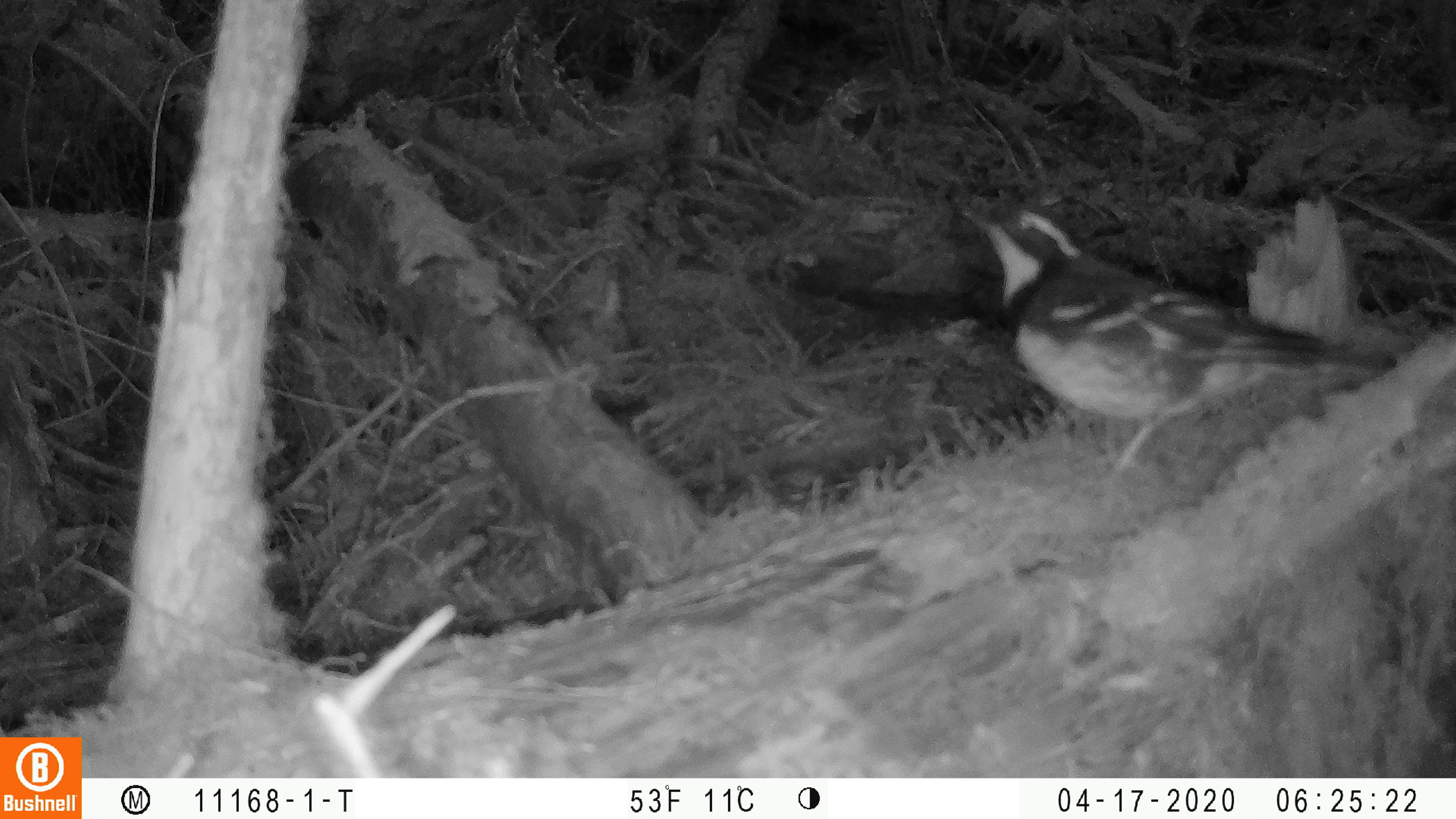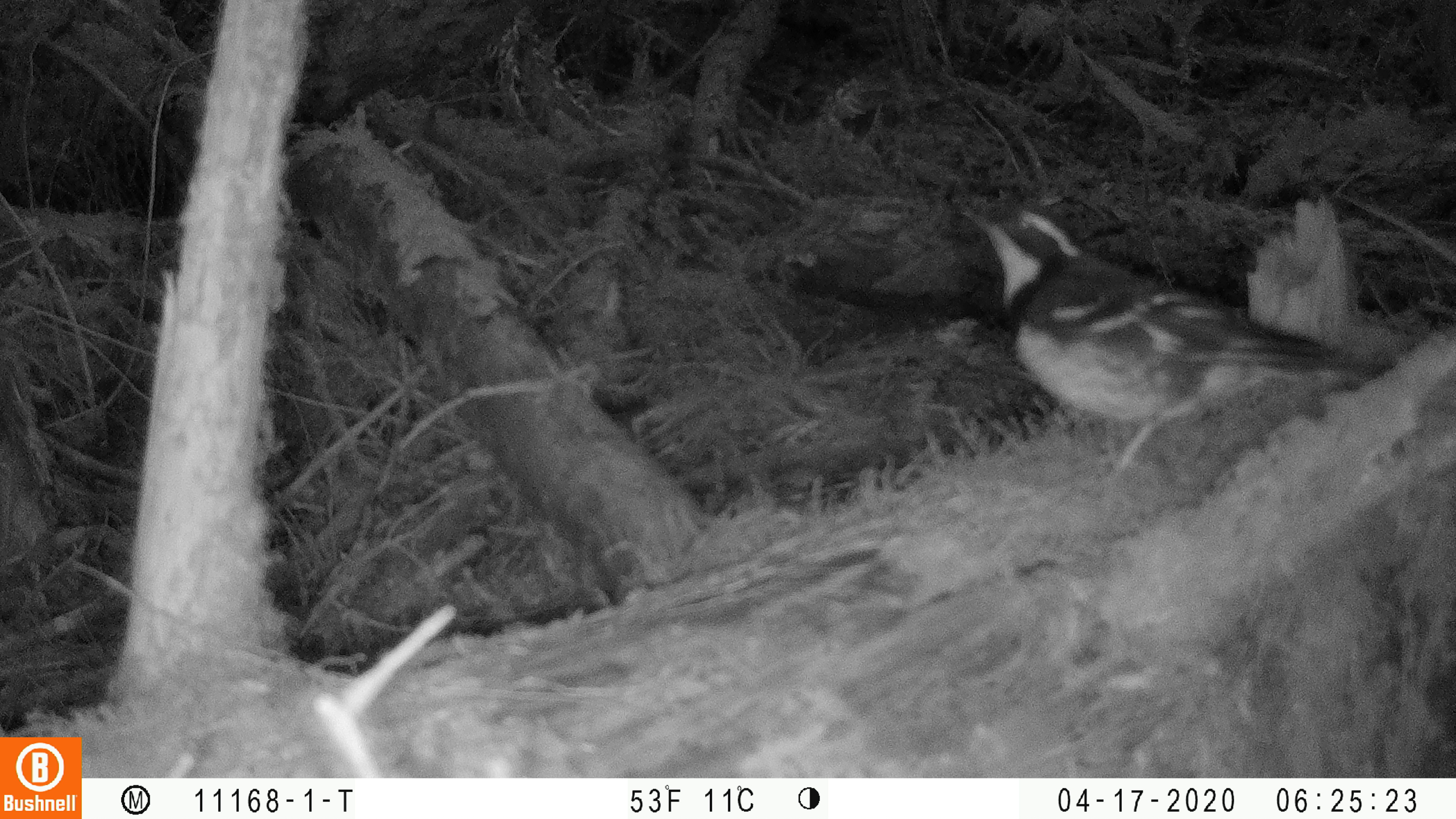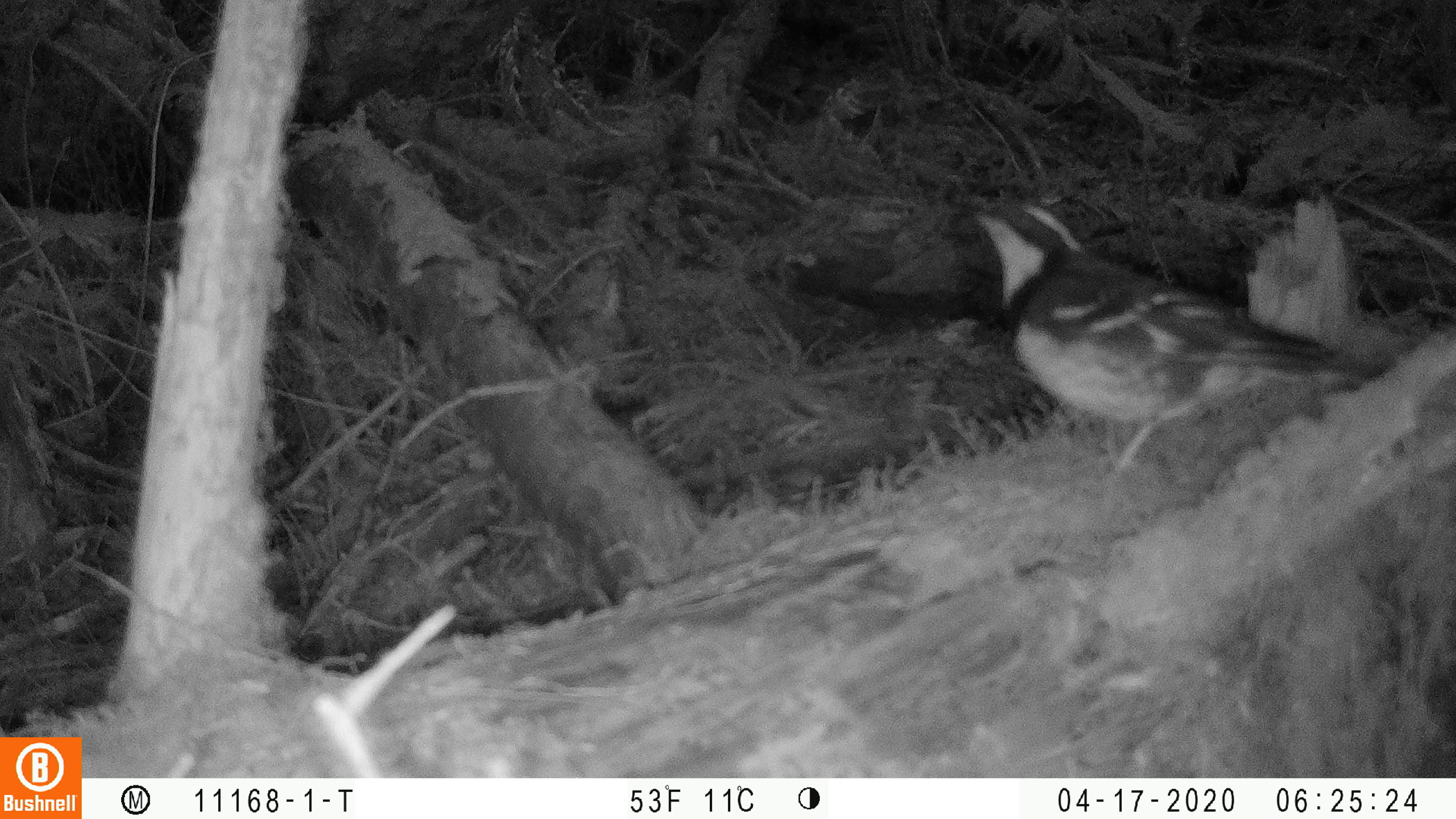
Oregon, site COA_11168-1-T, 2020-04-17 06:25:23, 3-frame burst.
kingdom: Animalia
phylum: Chordata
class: Aves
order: Passeriformes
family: Turdidae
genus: Ixoreus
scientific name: Ixoreus naevius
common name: varied thrush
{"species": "varied thrush (Ixoreus naevius)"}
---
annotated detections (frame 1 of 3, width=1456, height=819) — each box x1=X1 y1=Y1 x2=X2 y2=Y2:
varied thrush: x1=960 y1=191 x2=1385 y2=469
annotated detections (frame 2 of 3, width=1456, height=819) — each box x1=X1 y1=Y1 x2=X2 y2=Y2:
varied thrush: x1=968 y1=200 x2=1356 y2=452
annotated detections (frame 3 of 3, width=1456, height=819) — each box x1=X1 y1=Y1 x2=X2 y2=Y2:
varied thrush: x1=965 y1=189 x2=1364 y2=459